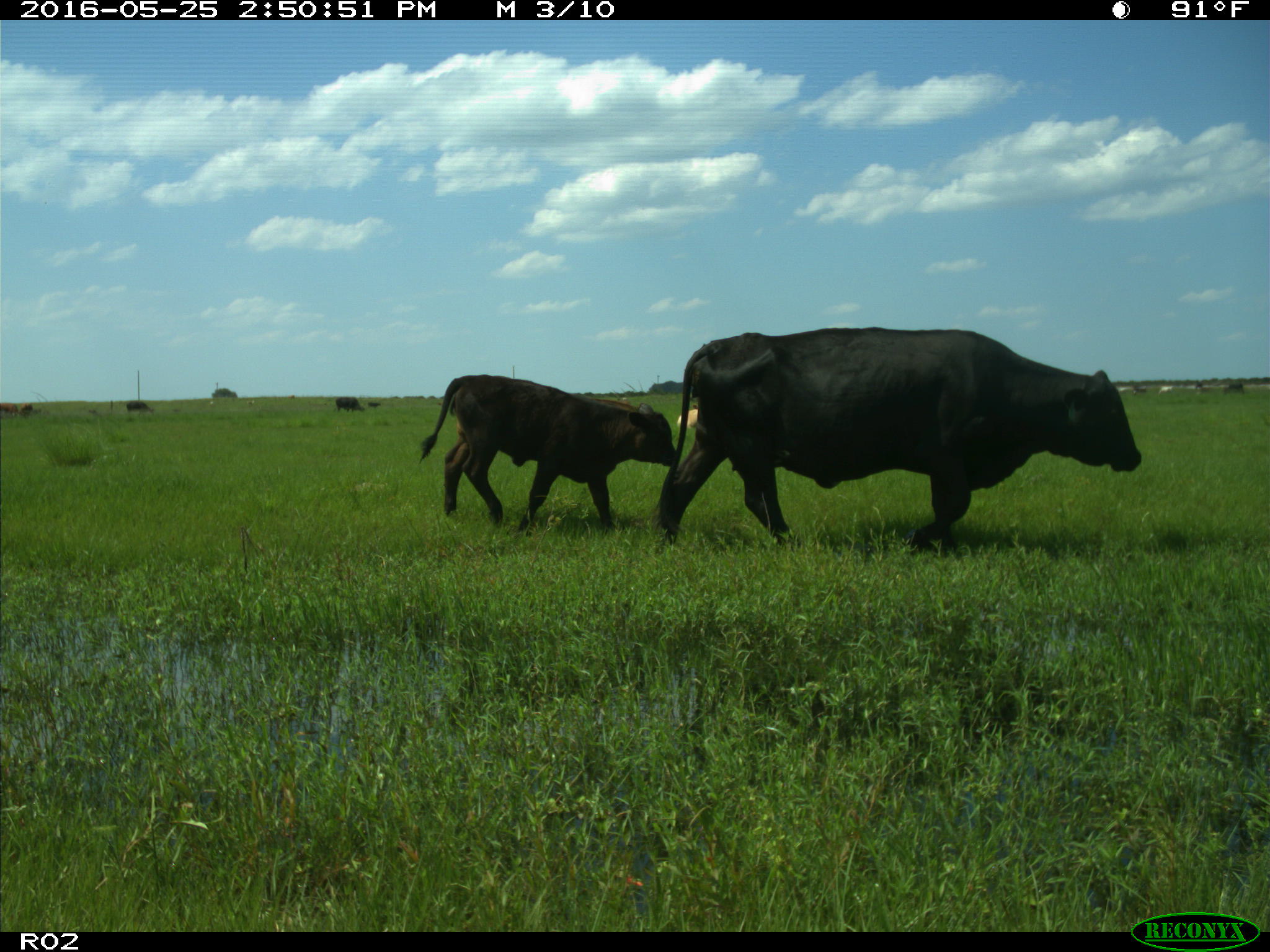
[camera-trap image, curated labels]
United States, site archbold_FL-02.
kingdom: Animalia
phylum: Chordata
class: Mammalia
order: Artiodactyla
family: Bovidae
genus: Bos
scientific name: Bos taurus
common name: domestic cow